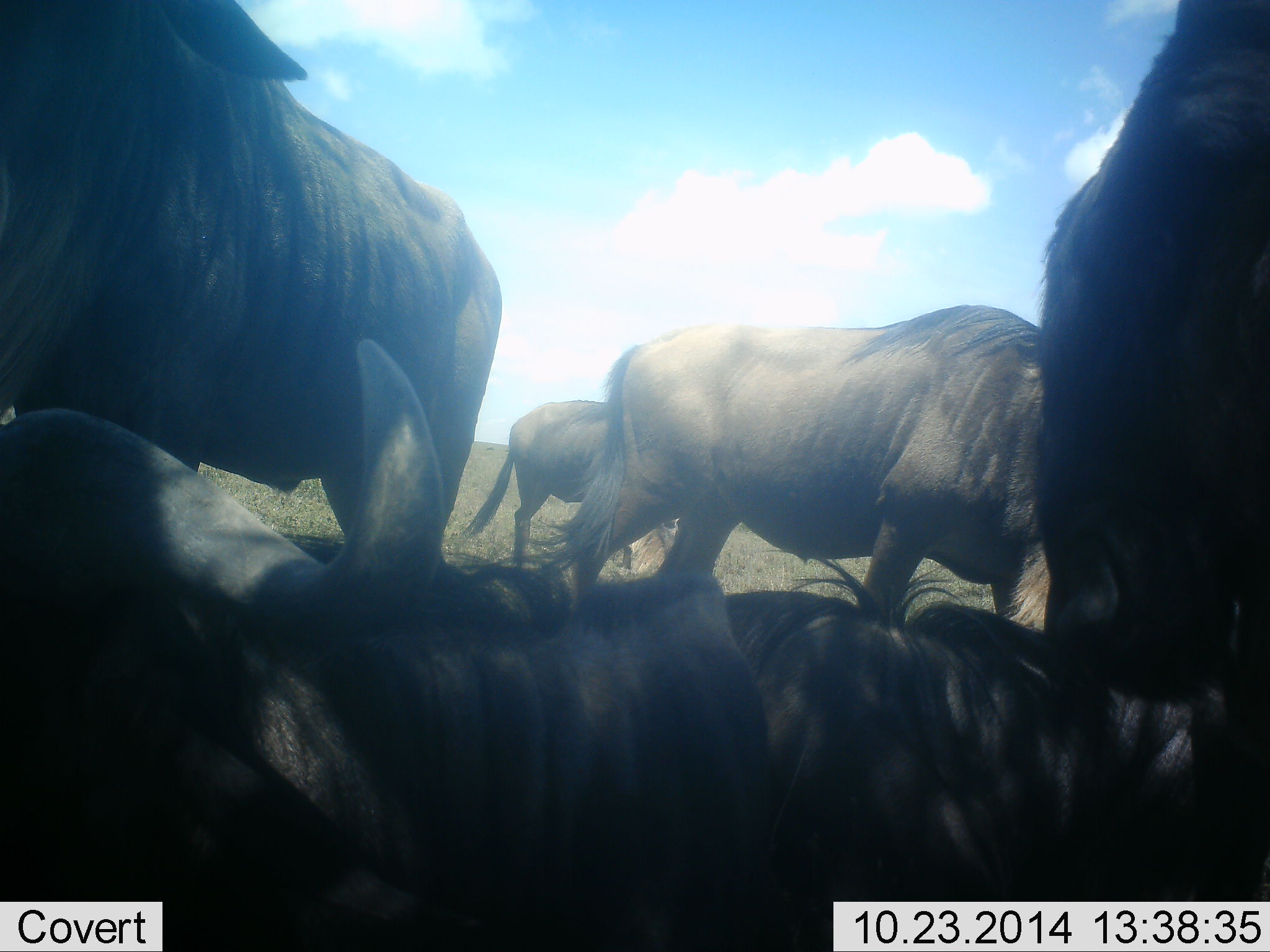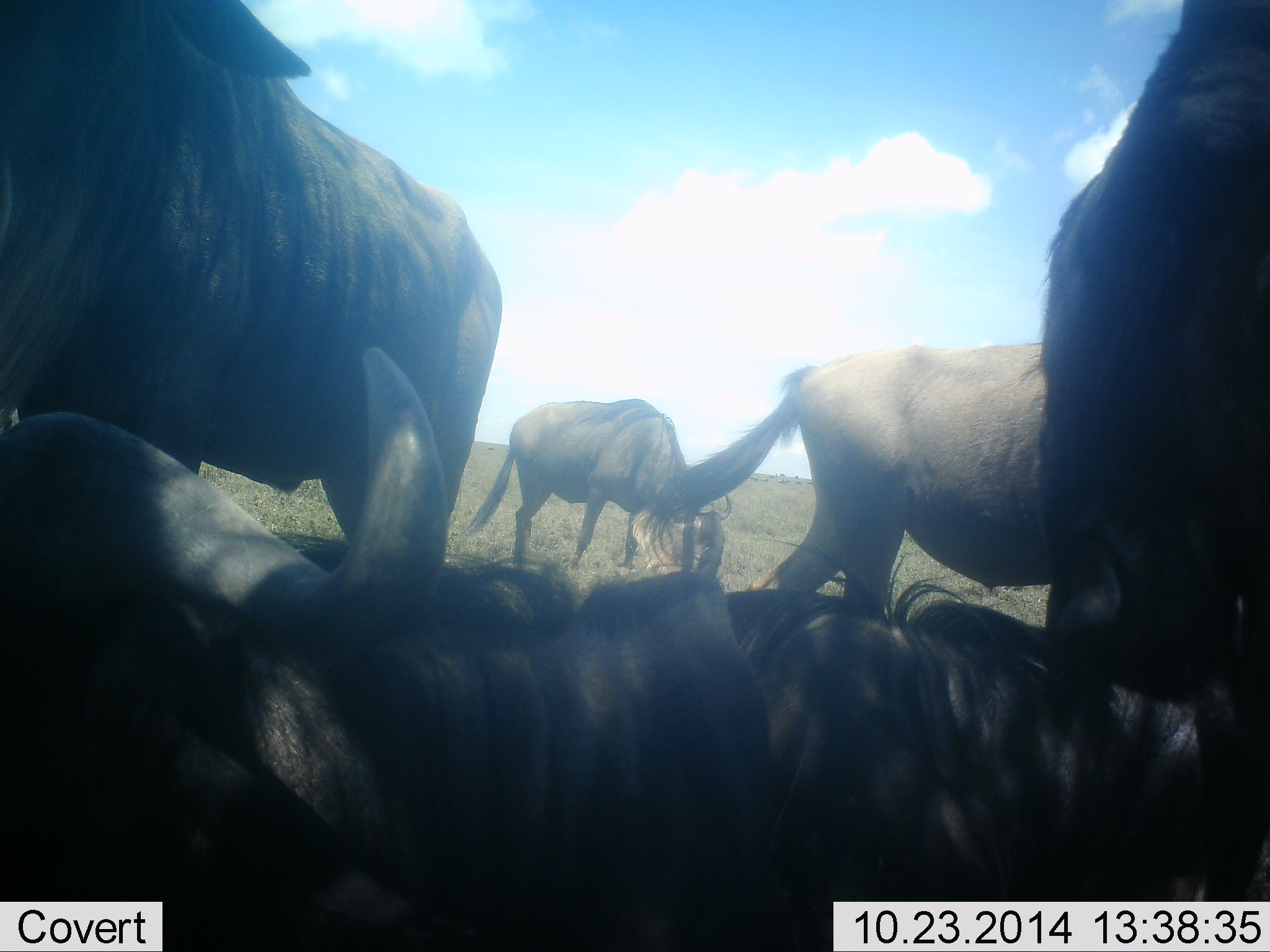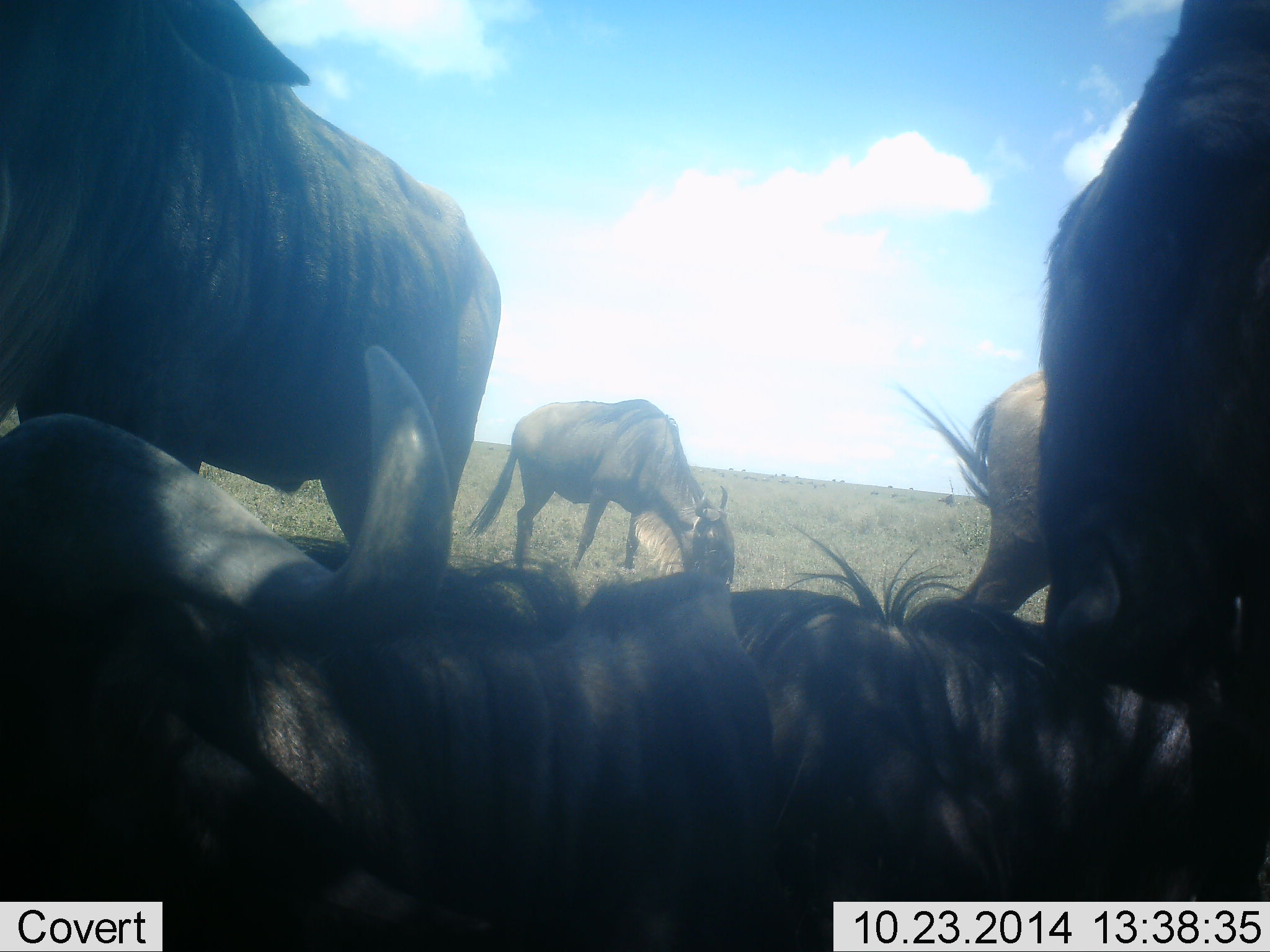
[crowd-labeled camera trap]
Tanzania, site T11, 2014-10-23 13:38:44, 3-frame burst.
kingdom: Animalia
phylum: Chordata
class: Mammalia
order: Artiodactyla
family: Bovidae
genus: Connochaetes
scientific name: Connochaetes taurinus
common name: blue wildebeest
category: wildebeest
Wildebeest (blue wildebeest) (Connochaetes taurinus), count 5. Behavior (volunteer vote fractions): standing 82%, resting 73%, moving 91%, interacting 9%. Young present (vote fraction): 0%. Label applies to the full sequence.